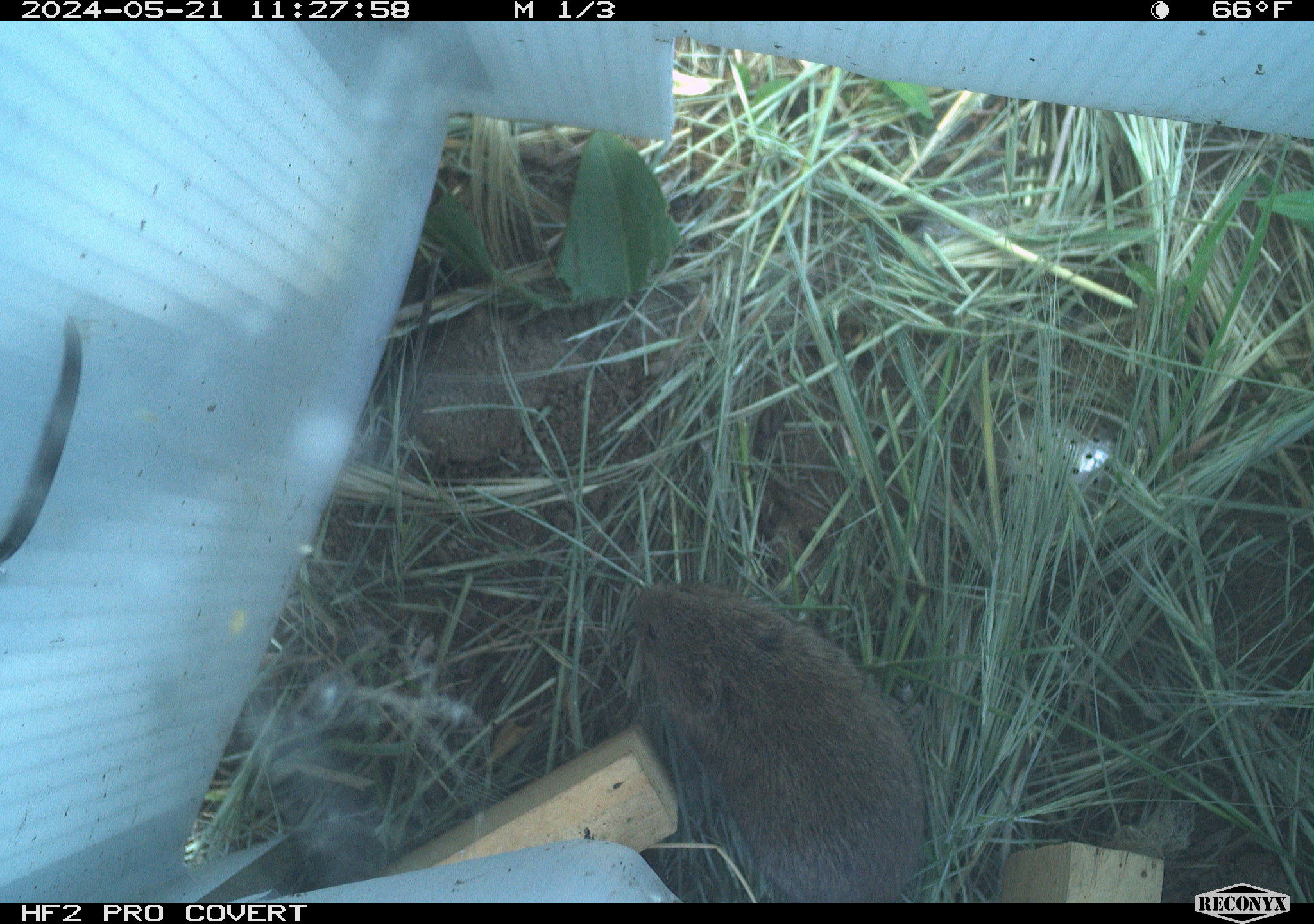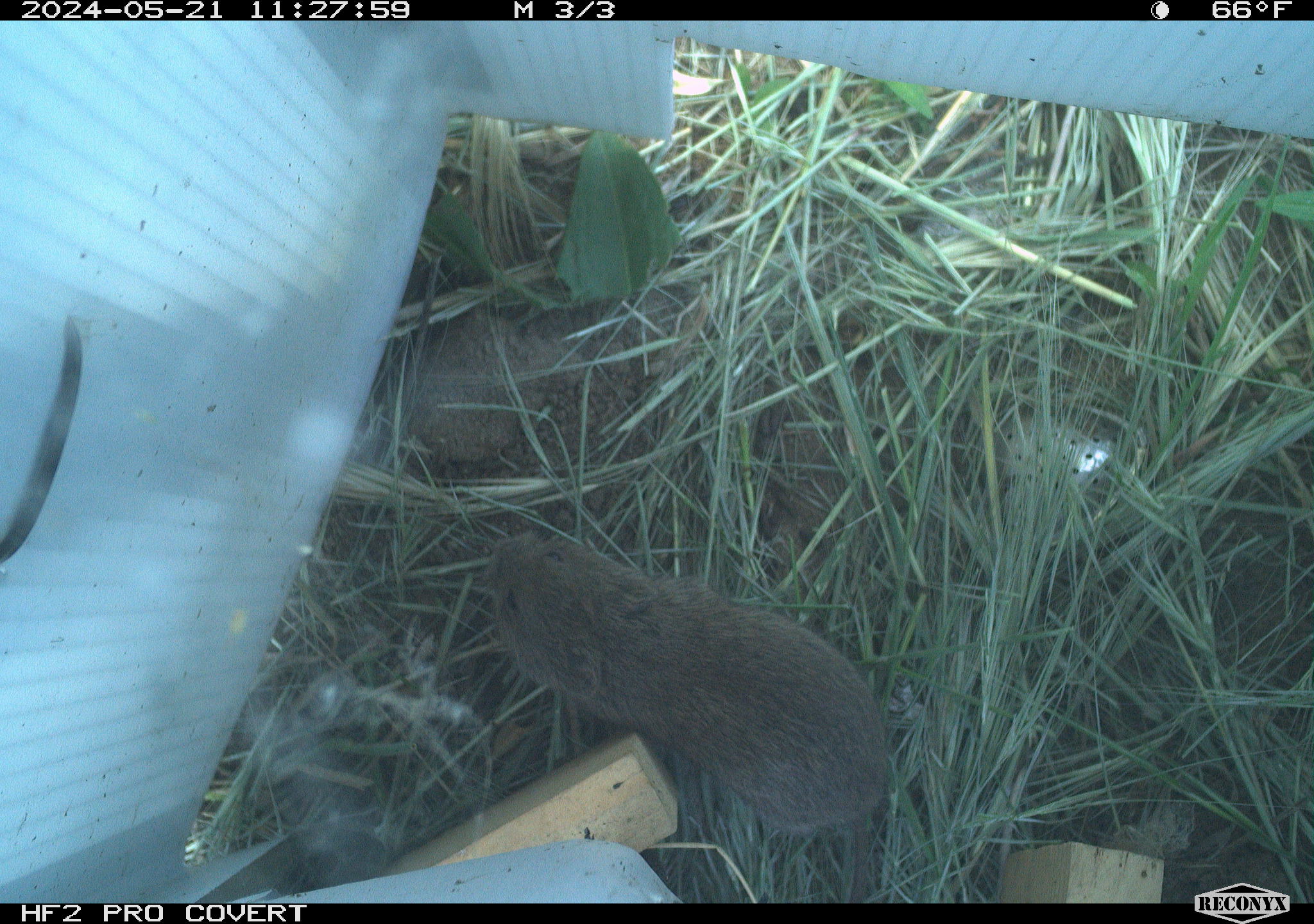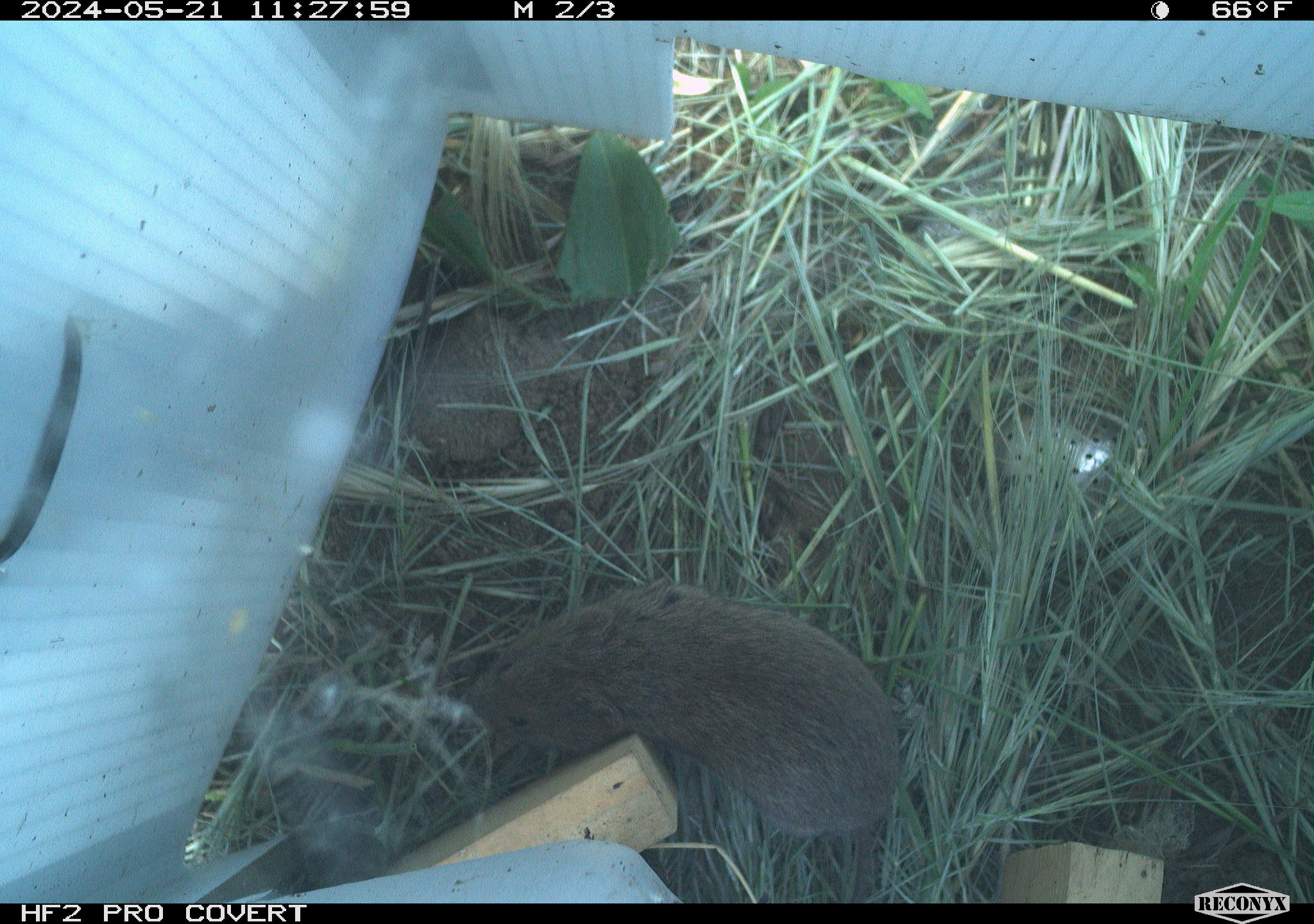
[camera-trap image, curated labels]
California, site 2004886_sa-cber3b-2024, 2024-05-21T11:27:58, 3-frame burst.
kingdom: Animalia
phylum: Chordata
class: Mammalia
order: Rodentia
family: Cricetidae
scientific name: Arvicolinae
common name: voles, lemmings, and muskrats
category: arvicolinae subfamily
Arvicolinae subfamily (voles, lemmings, and muskrats) (Arvicolinae).